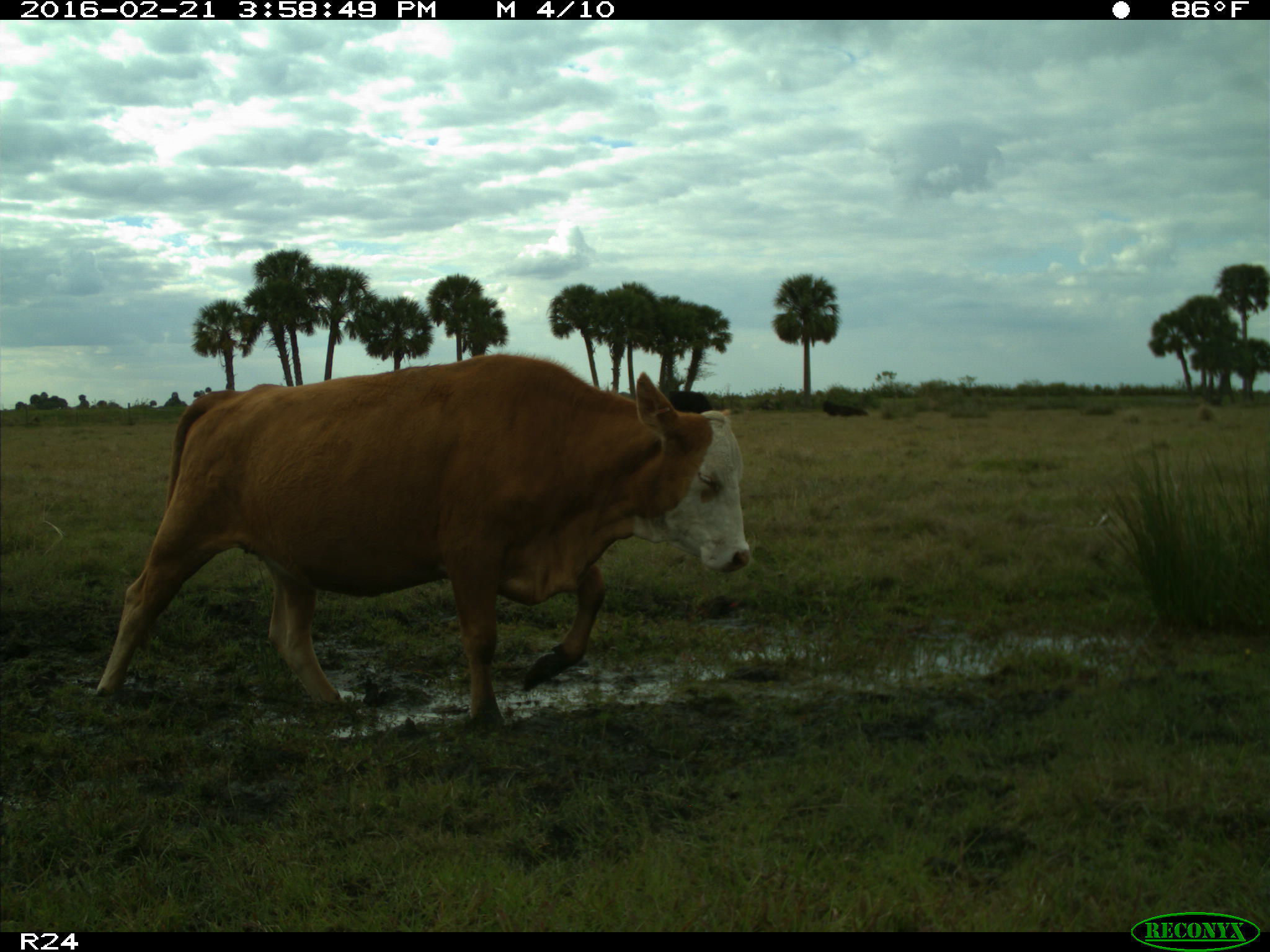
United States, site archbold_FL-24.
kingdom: Animalia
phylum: Chordata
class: Mammalia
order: Artiodactyla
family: Bovidae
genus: Bos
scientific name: Bos taurus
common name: domestic cow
Bos taurus (domestic cow).